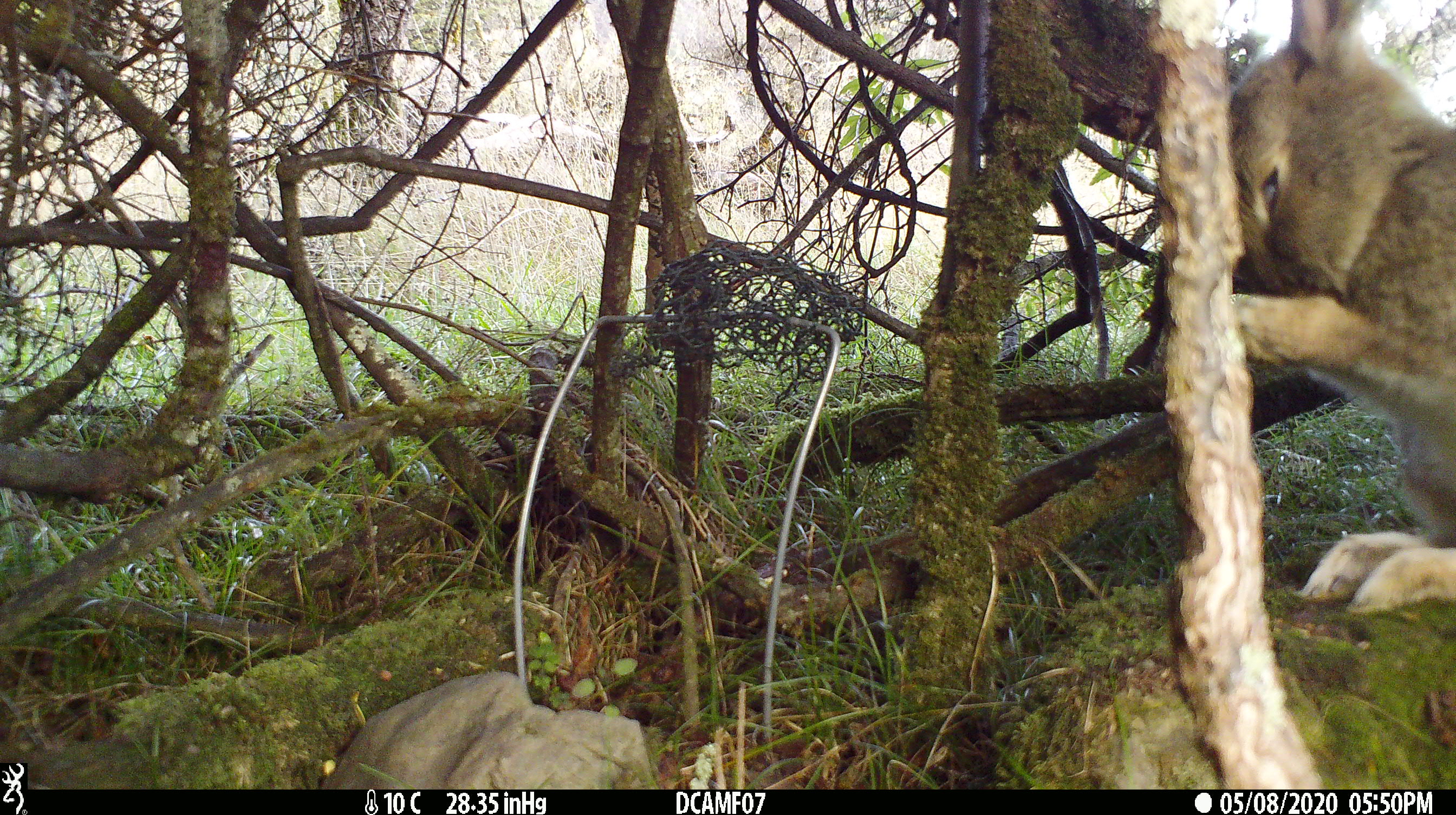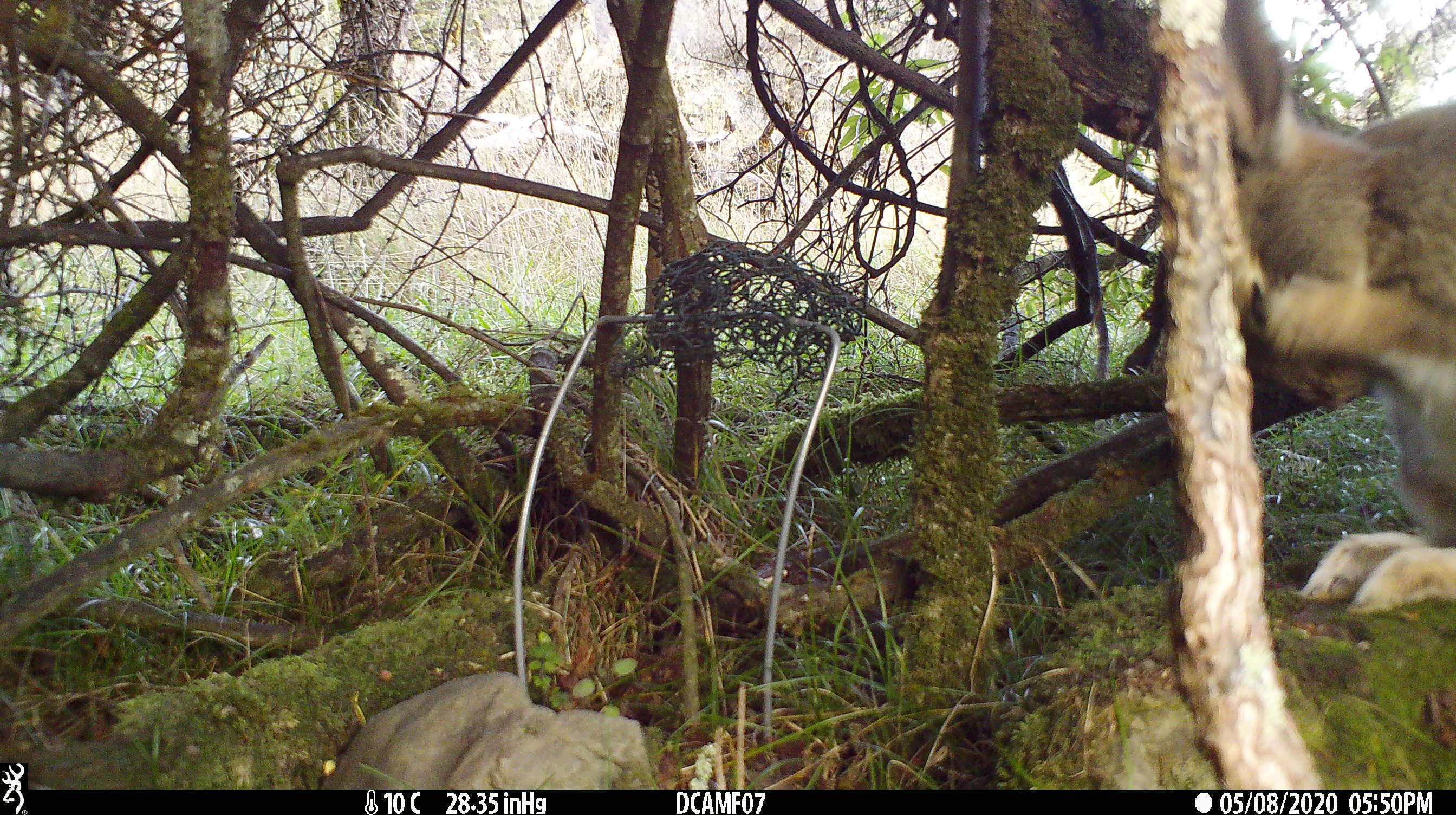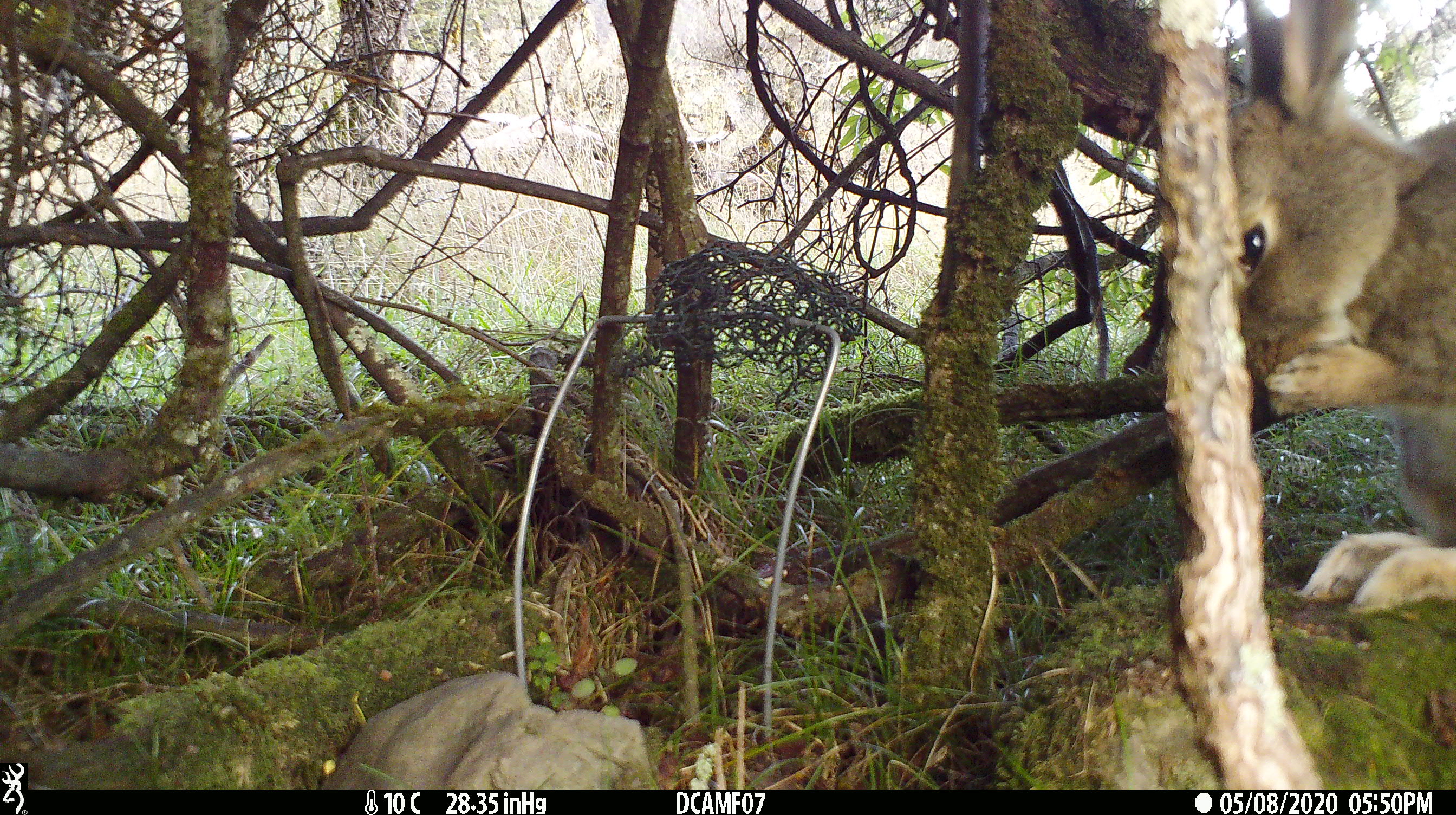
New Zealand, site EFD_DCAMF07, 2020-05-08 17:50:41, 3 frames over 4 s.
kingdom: Animalia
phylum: Chordata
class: Mammalia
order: Lagomorpha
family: Leporidae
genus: Oryctolagus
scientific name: Oryctolagus cuniculus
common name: european rabbit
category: rabbit